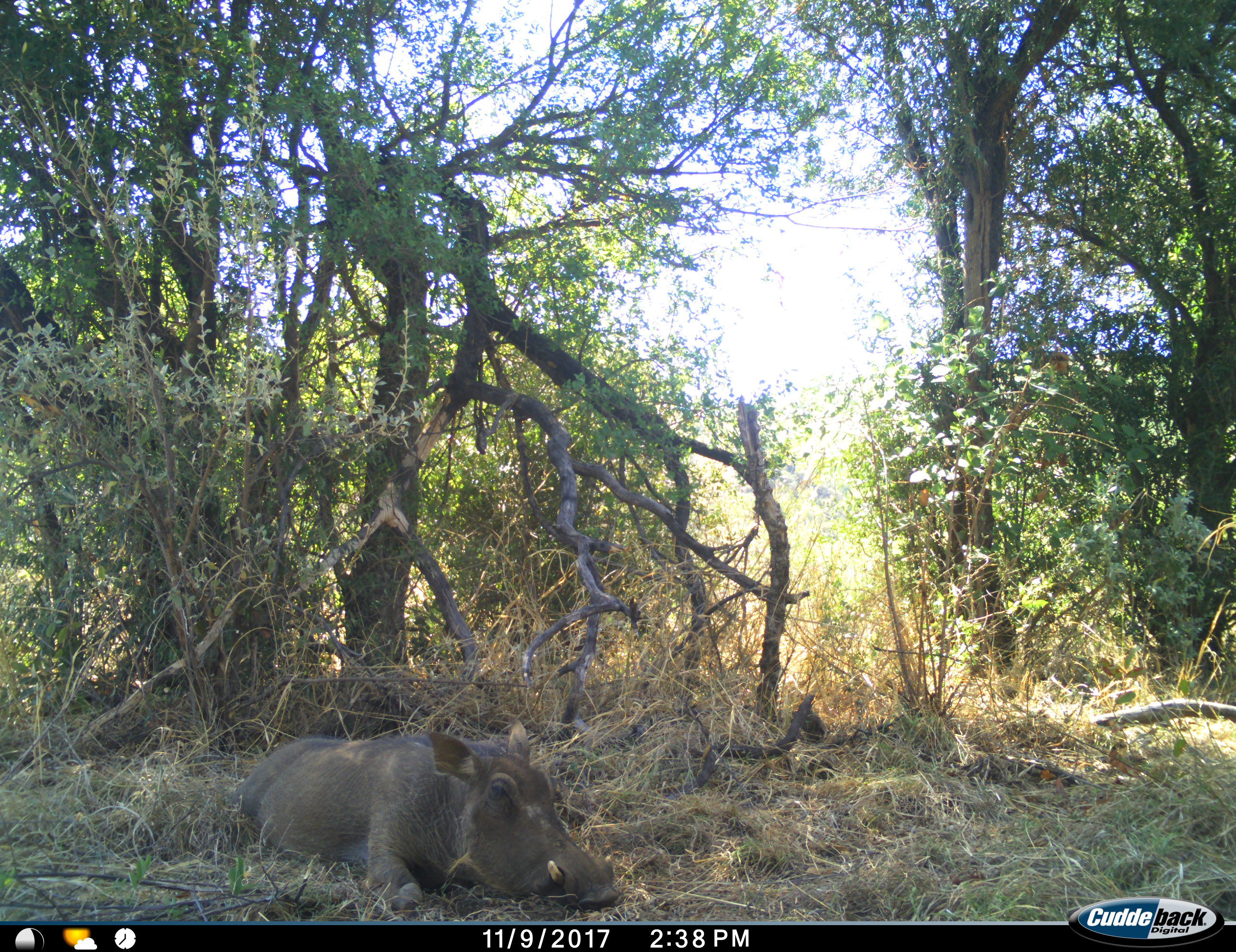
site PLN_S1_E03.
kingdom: Animalia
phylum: Chordata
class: Mammalia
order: Artiodactyla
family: Suidae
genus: Phacochoerus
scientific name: Phacochoerus africanus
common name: warthog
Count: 1.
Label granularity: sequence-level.